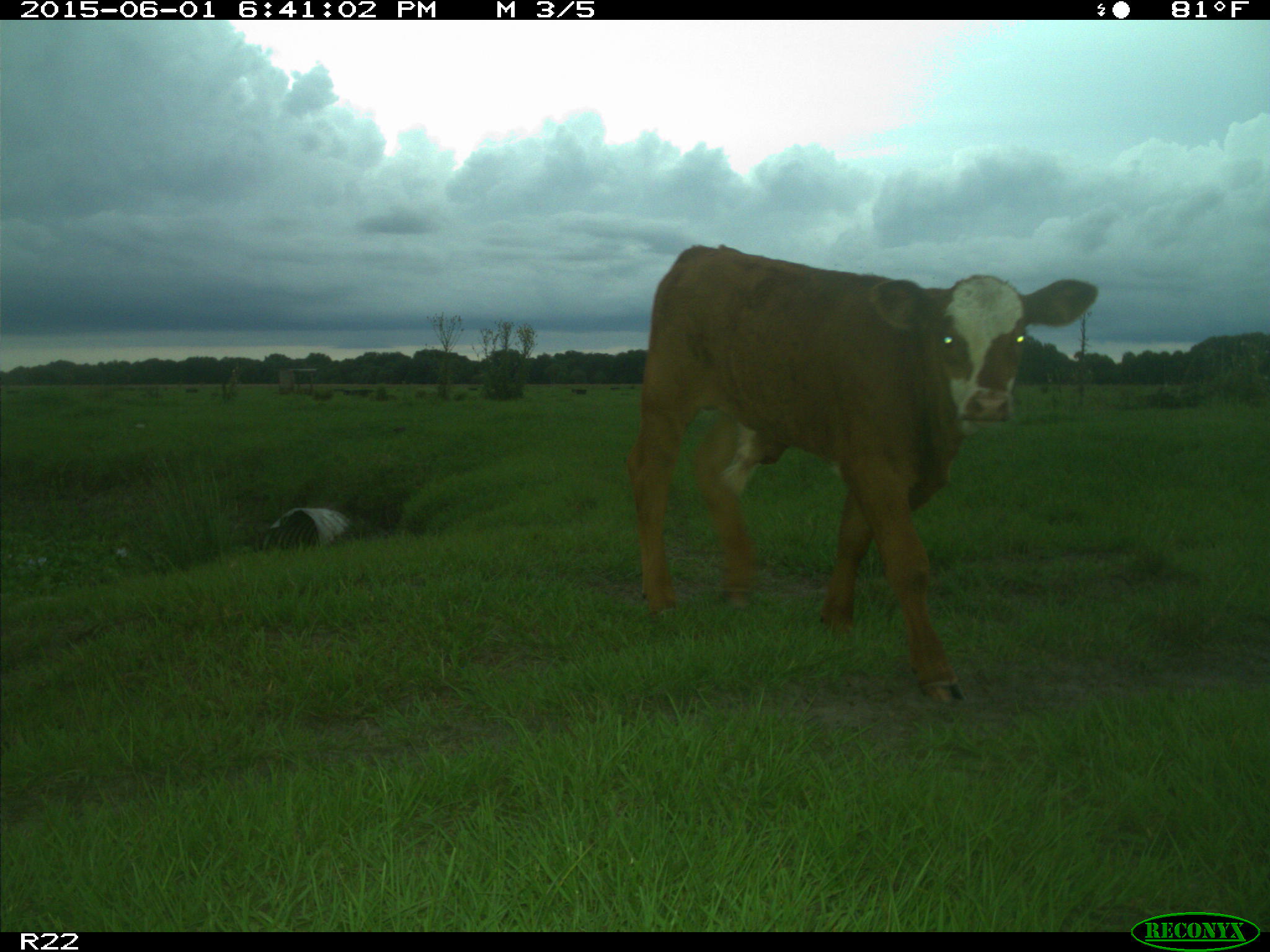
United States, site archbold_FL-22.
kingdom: Animalia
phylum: Chordata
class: Mammalia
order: Artiodactyla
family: Bovidae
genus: Bos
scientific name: Bos taurus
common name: domestic cow